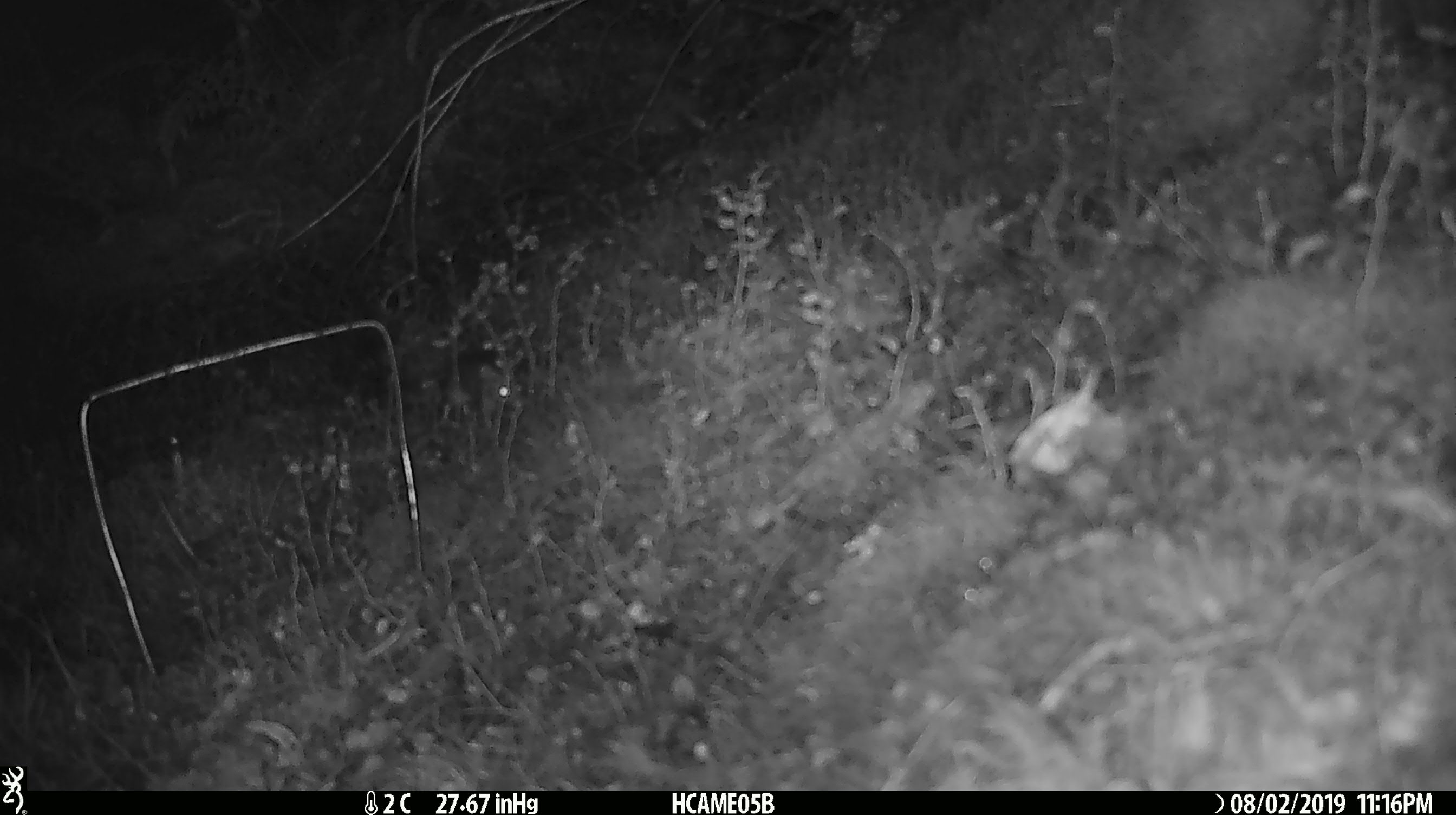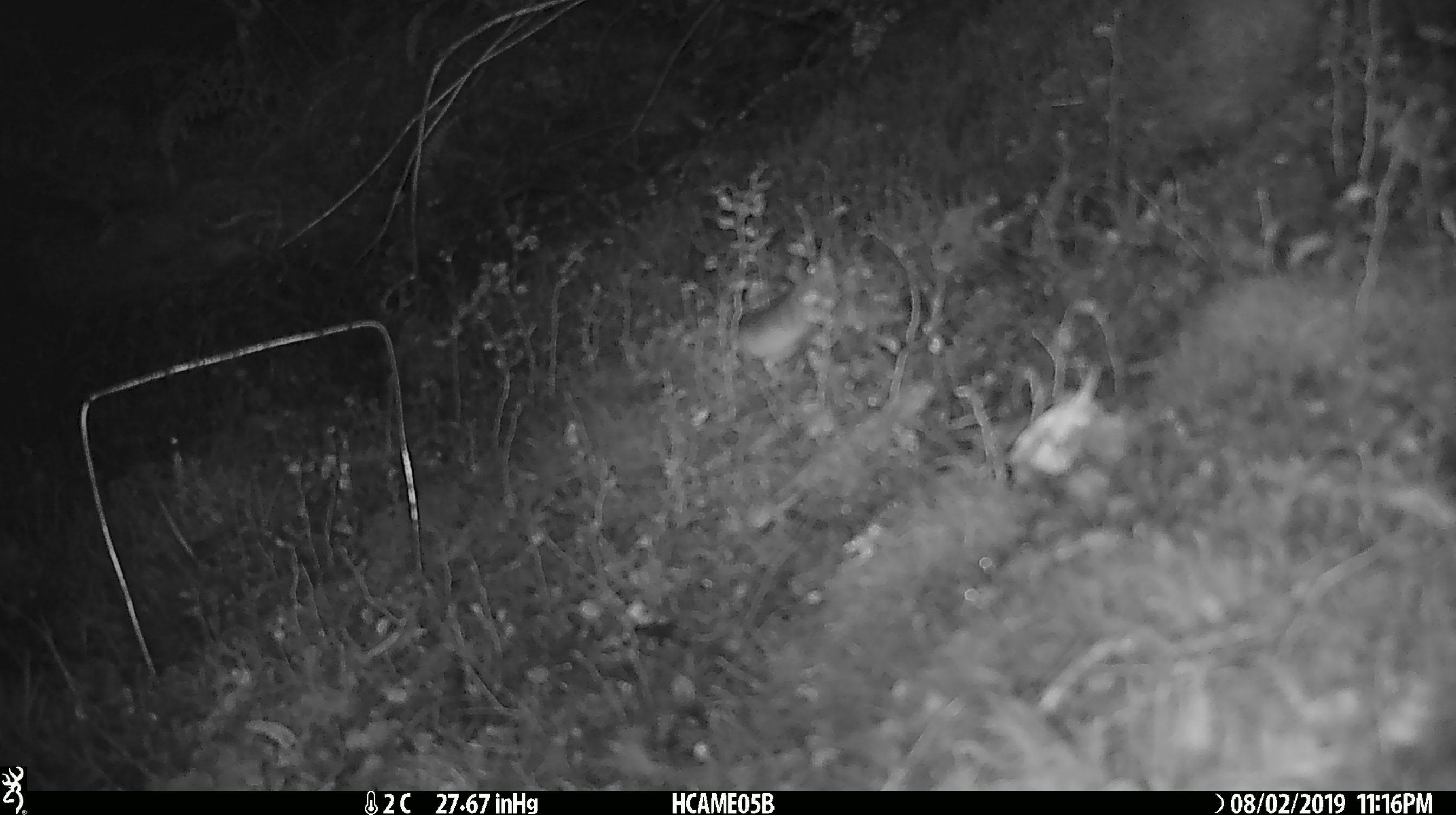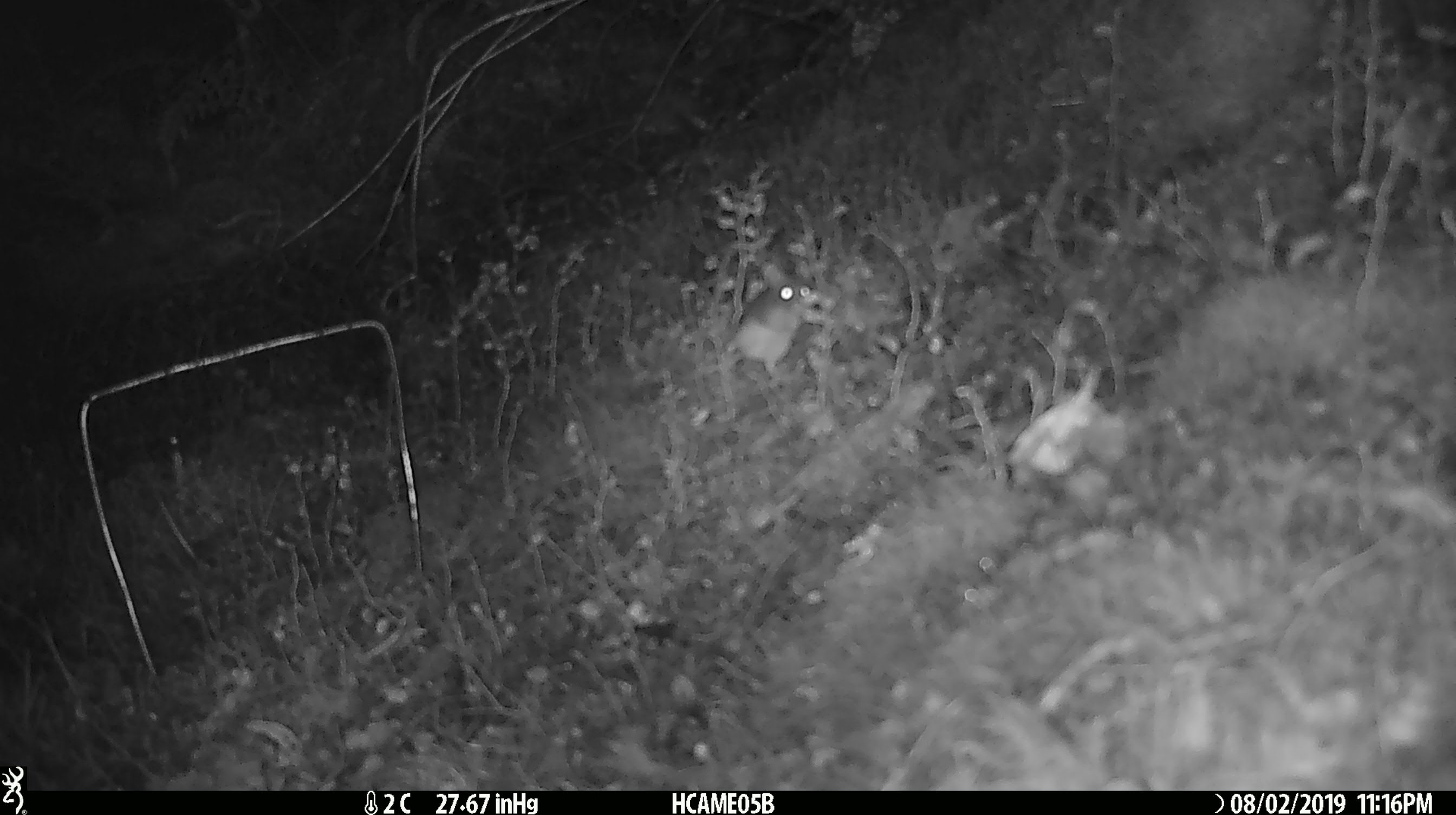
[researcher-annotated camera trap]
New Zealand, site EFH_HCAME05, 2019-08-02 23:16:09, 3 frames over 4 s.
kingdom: Animalia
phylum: Chordata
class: Mammalia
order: Rodentia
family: Muridae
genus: Mus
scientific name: Mus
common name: mouse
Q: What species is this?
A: Mouse (Mus).